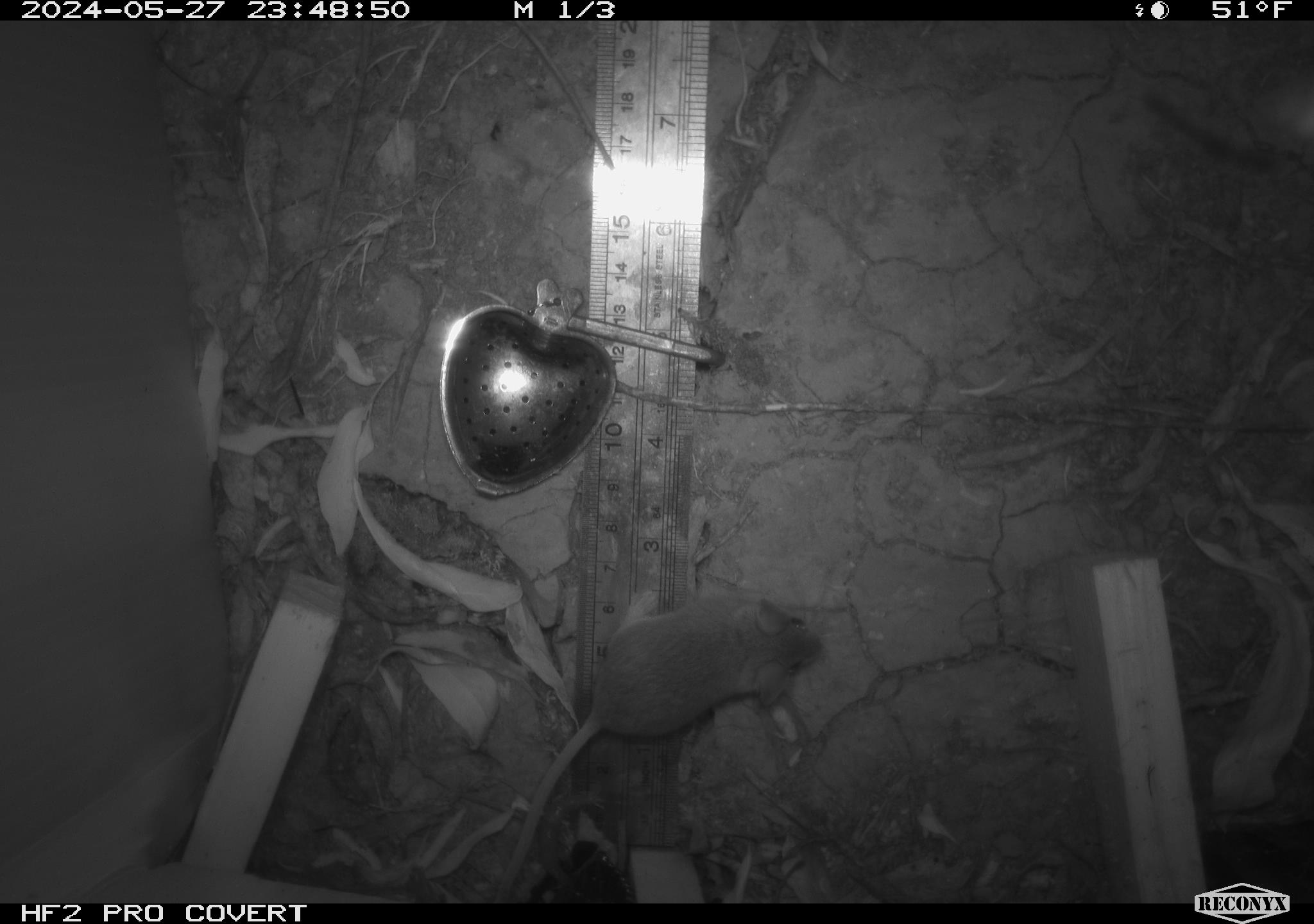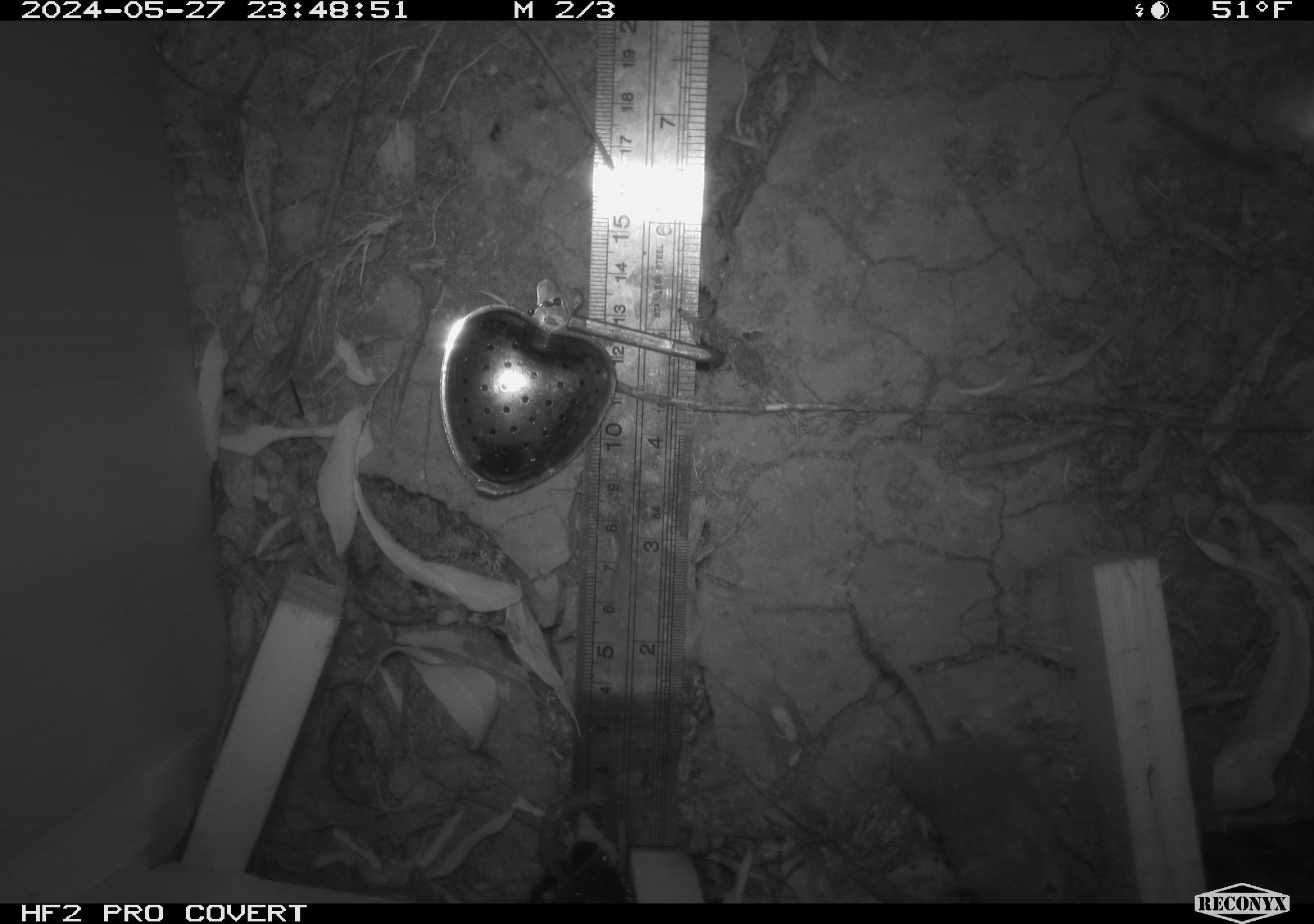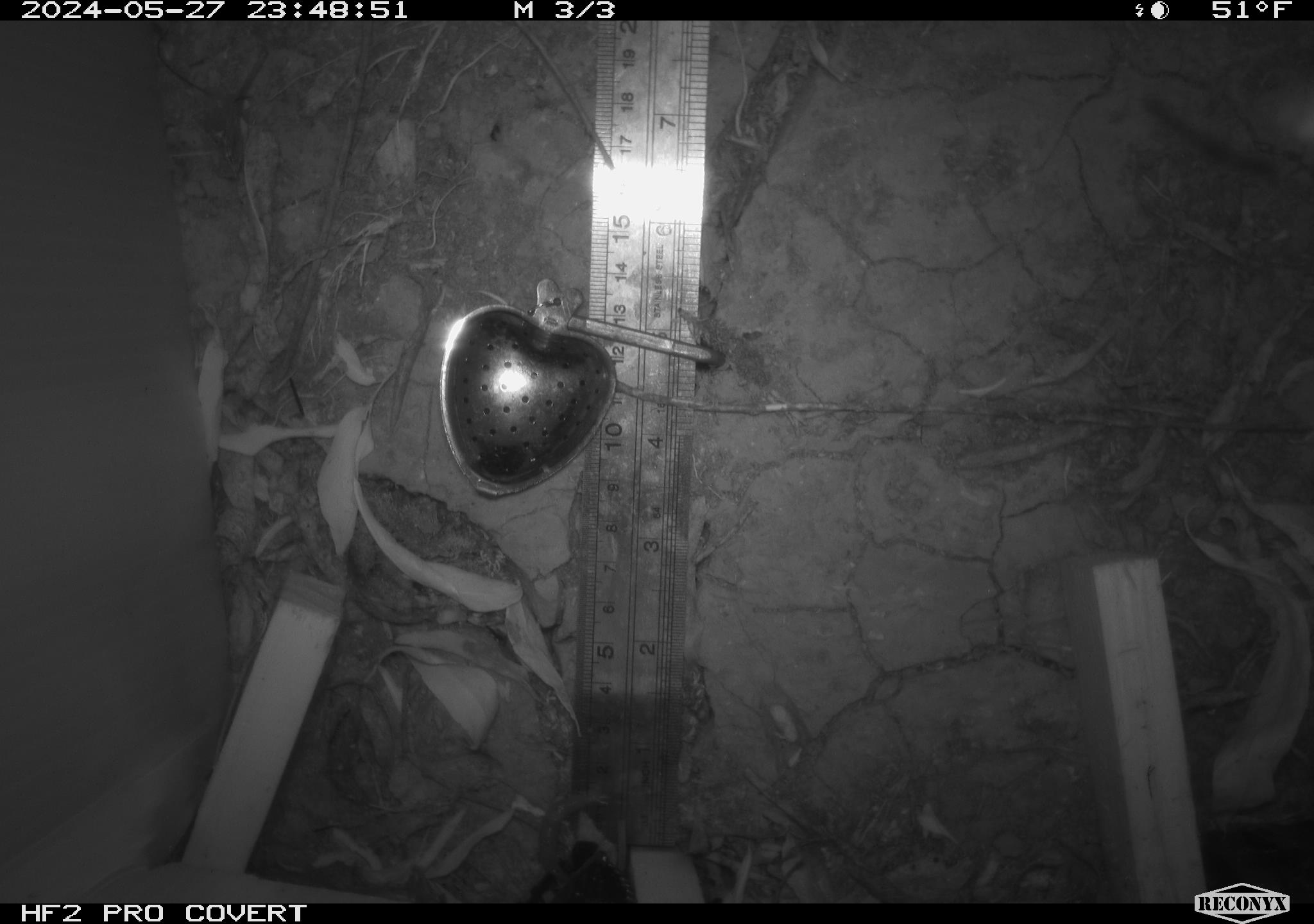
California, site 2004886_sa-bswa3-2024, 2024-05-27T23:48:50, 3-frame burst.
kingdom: Animalia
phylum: Chordata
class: Mammalia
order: Rodentia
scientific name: Rodentia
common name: mouse species